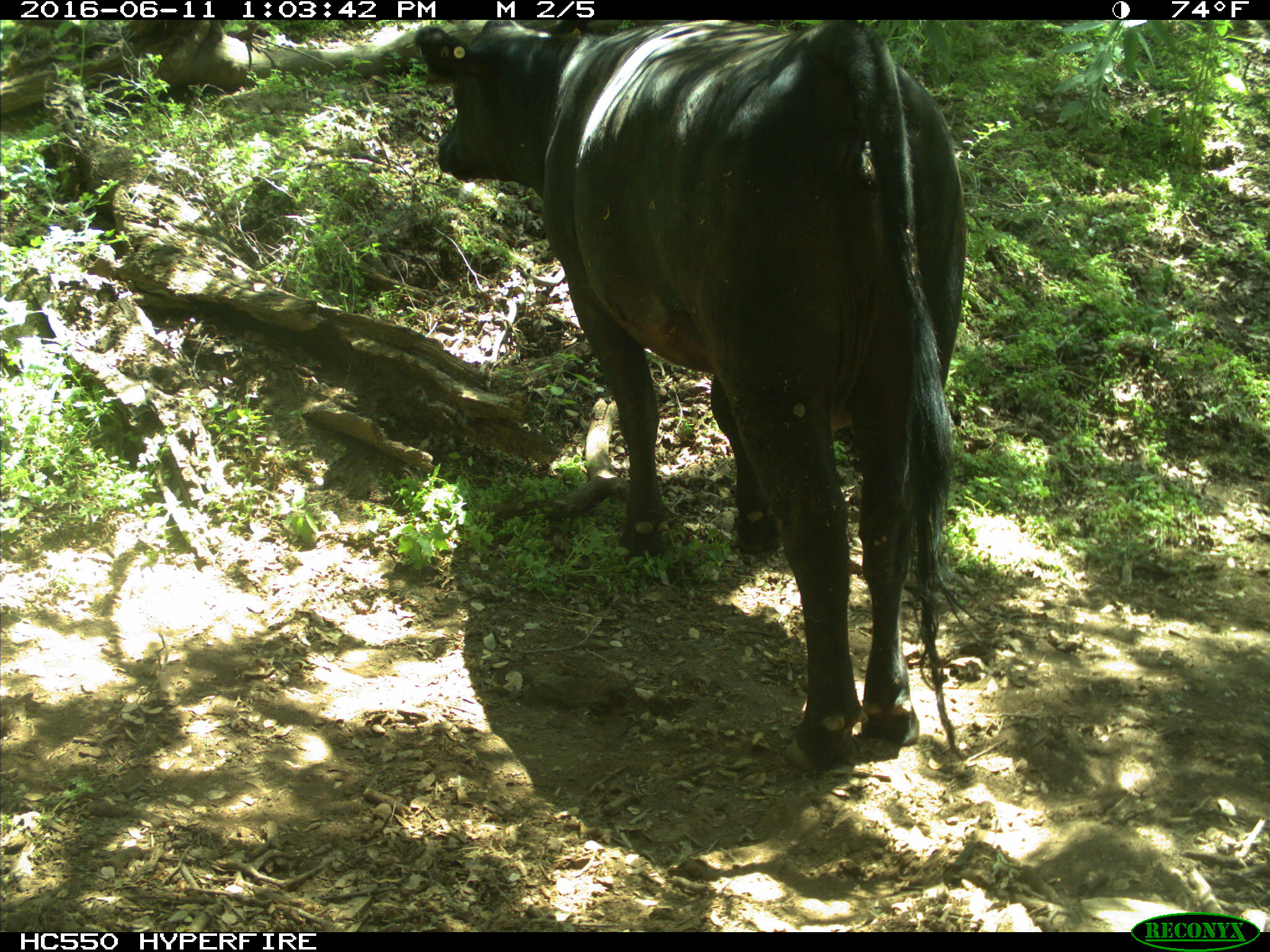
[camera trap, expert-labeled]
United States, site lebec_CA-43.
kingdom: Animalia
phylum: Chordata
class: Mammalia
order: Artiodactyla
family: Bovidae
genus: Bos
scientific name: Bos taurus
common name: domestic cow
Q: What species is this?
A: Bos taurus (domestic cow).